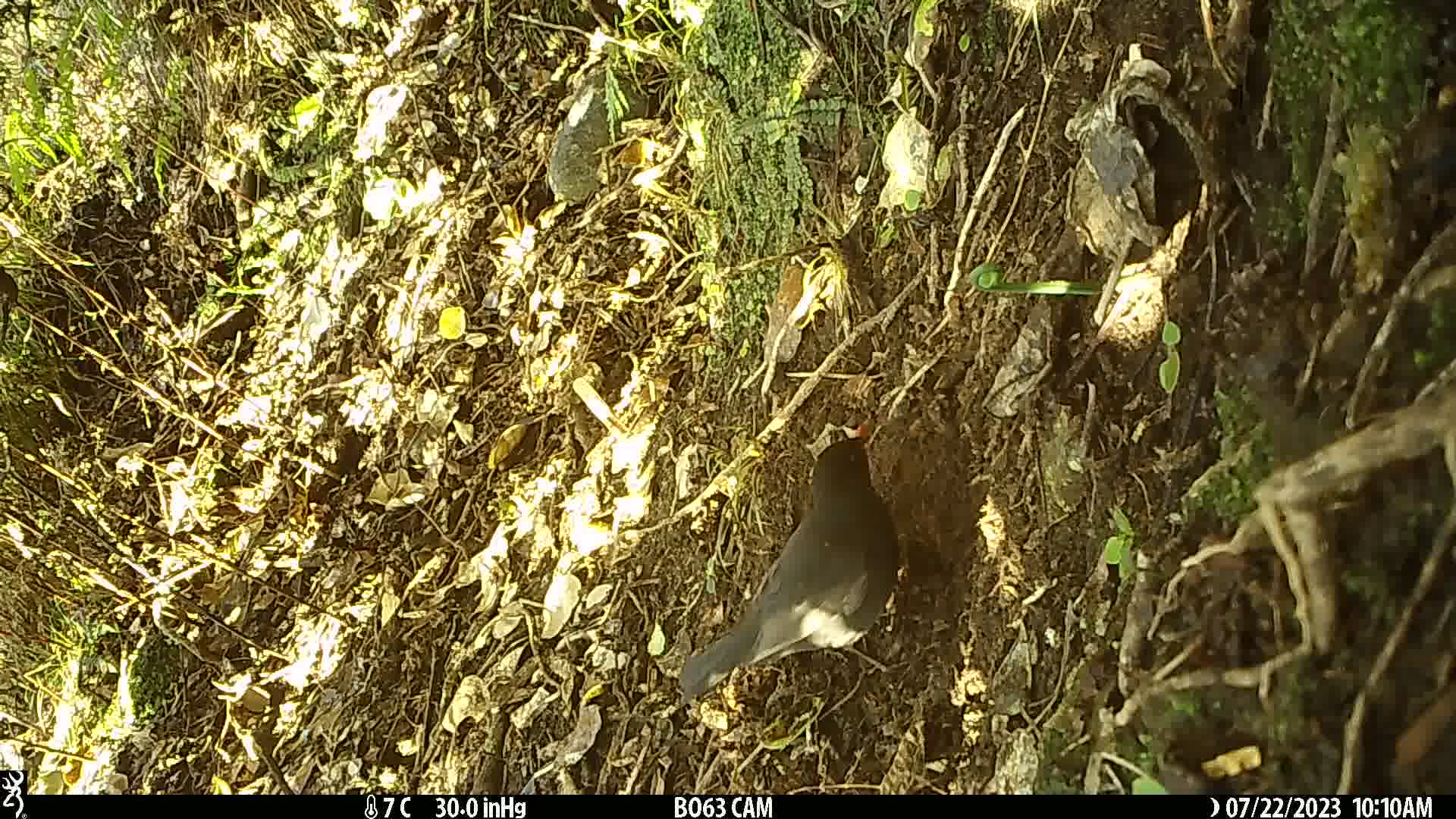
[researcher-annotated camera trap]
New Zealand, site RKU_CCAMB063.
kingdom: Animalia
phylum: Chordata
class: Aves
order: Passeriformes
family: Turdidae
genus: Turdus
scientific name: Turdus merula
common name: eurasian blackbird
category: blackbird